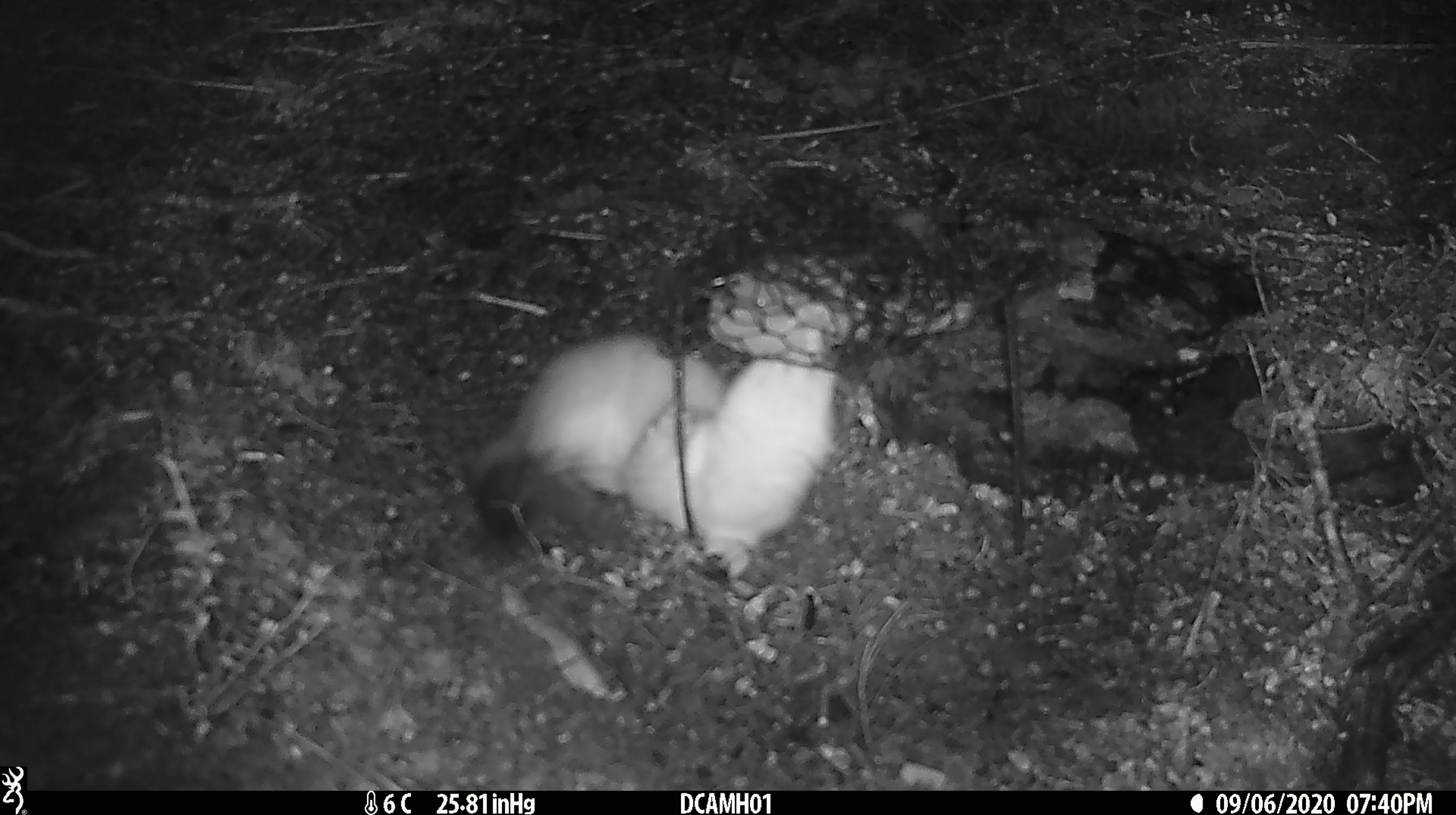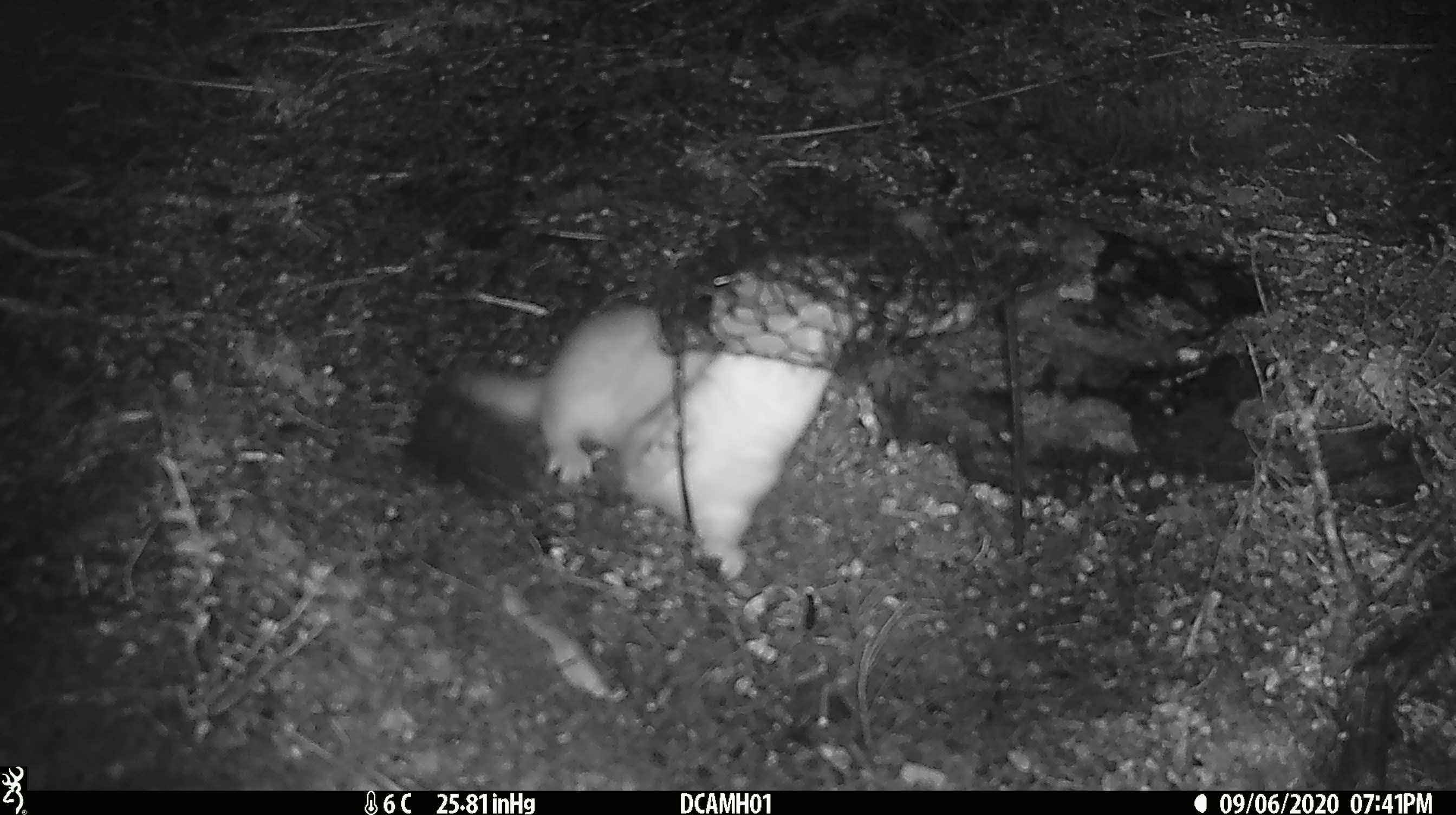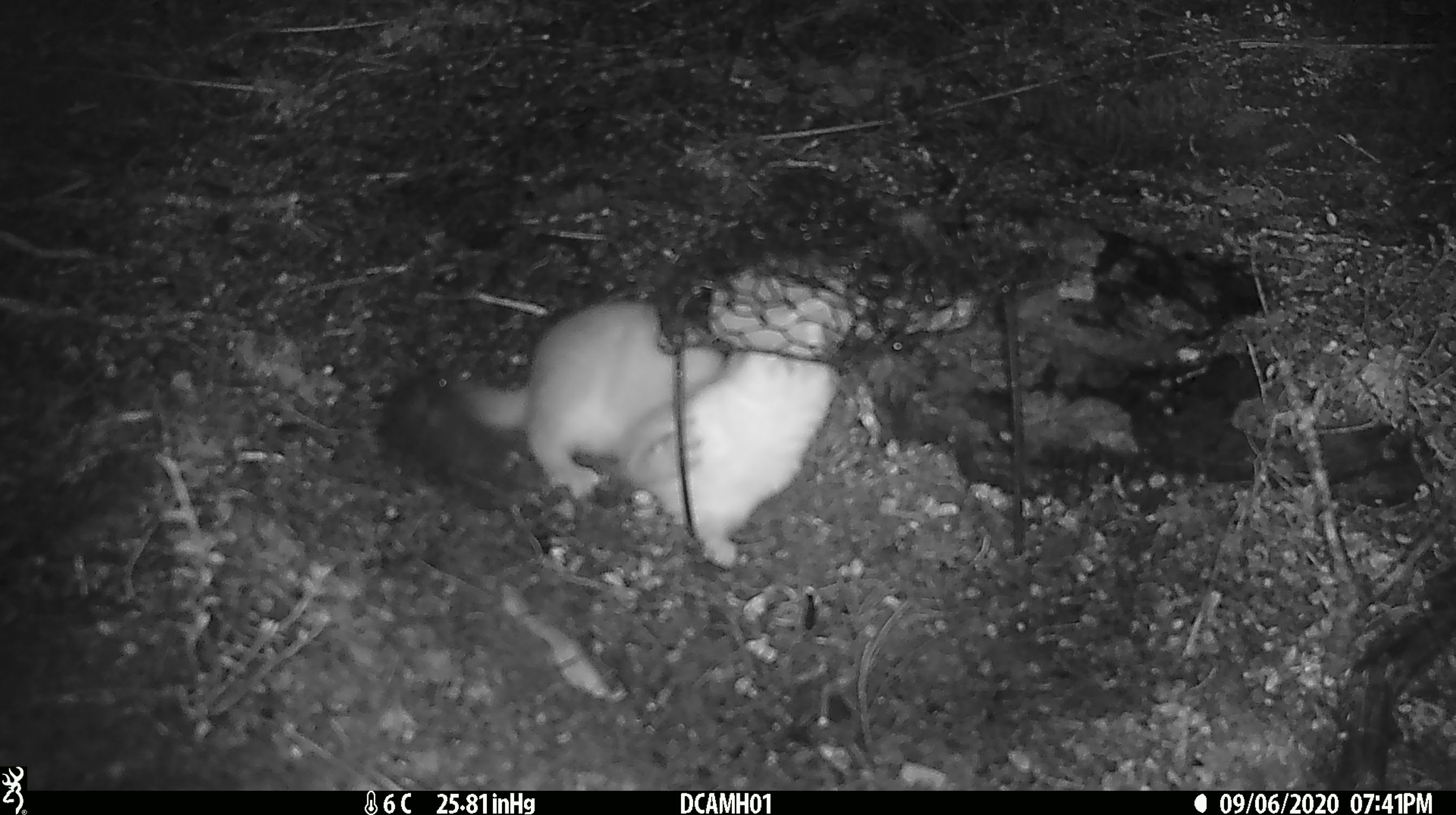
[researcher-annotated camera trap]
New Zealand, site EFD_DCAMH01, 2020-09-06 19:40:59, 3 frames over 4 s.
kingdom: Animalia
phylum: Chordata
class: Mammalia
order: Carnivora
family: Mustelidae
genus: Mustela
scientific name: Mustela erminea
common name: stoat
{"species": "stoat (Mustela erminea)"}